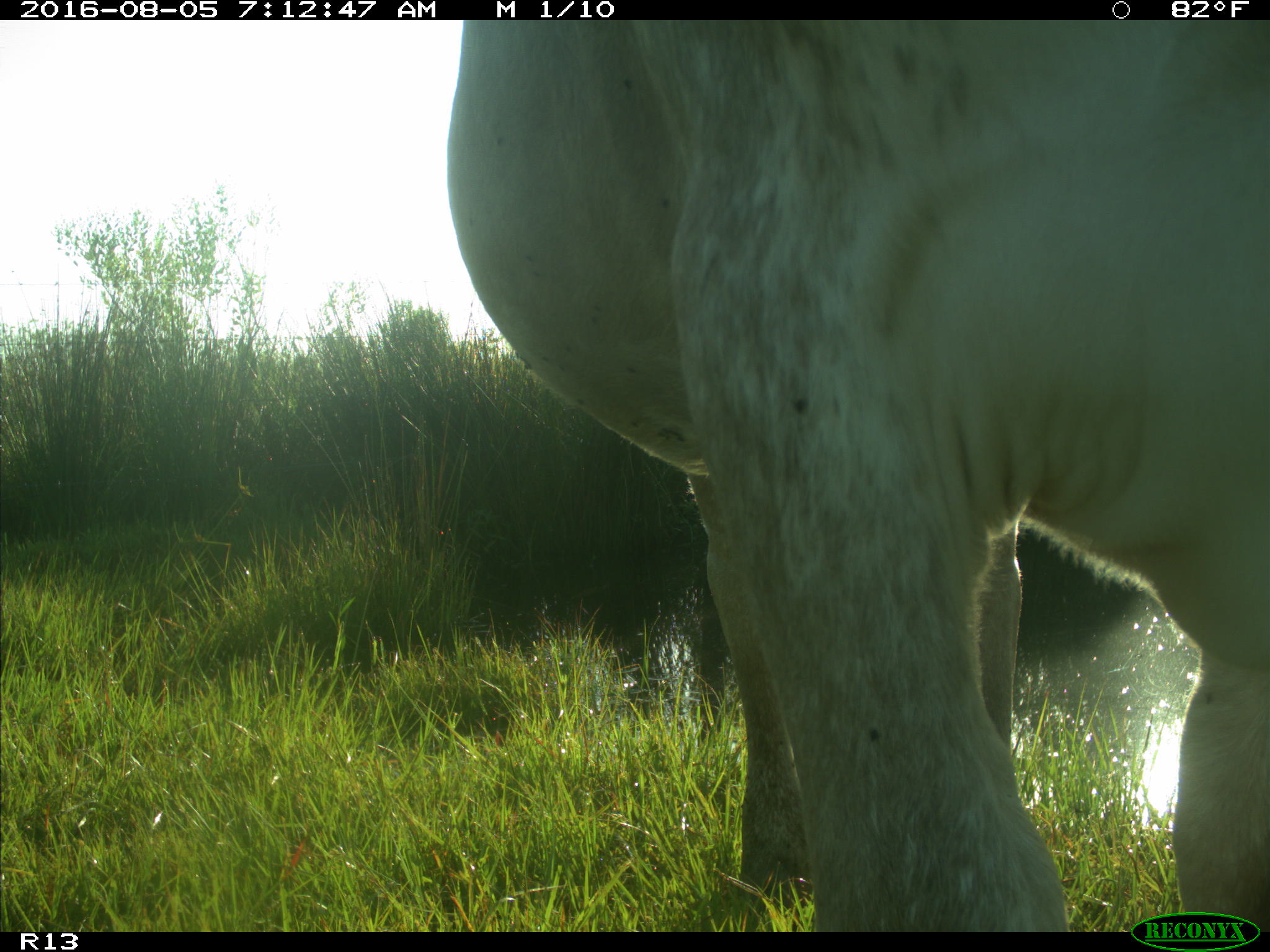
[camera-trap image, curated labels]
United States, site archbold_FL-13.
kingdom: Animalia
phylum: Chordata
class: Mammalia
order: Artiodactyla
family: Bovidae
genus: Bos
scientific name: Bos taurus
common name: domestic cow